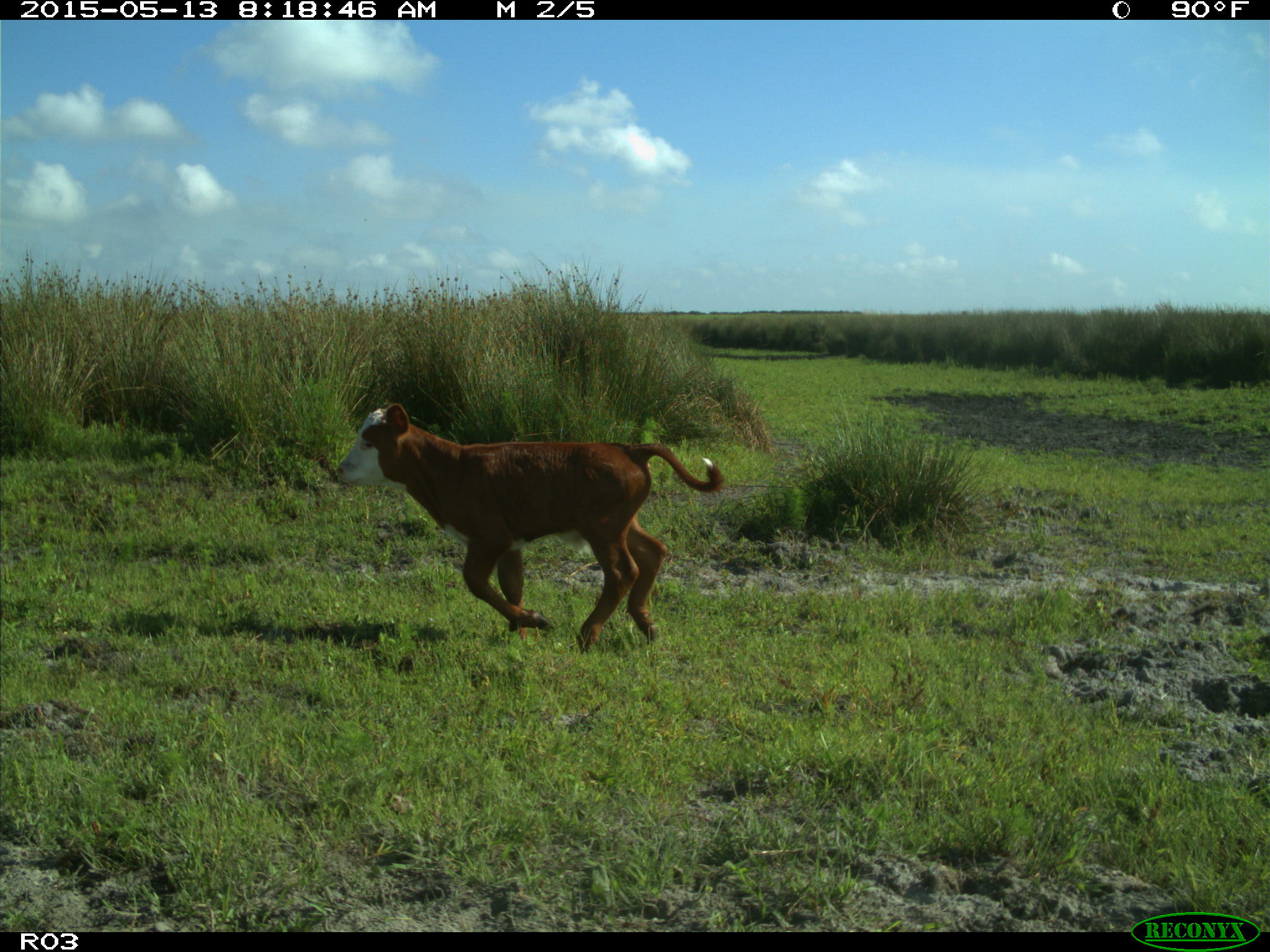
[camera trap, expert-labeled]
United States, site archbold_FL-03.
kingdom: Animalia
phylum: Chordata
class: Mammalia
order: Artiodactyla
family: Bovidae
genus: Bos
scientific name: Bos taurus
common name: domestic cow